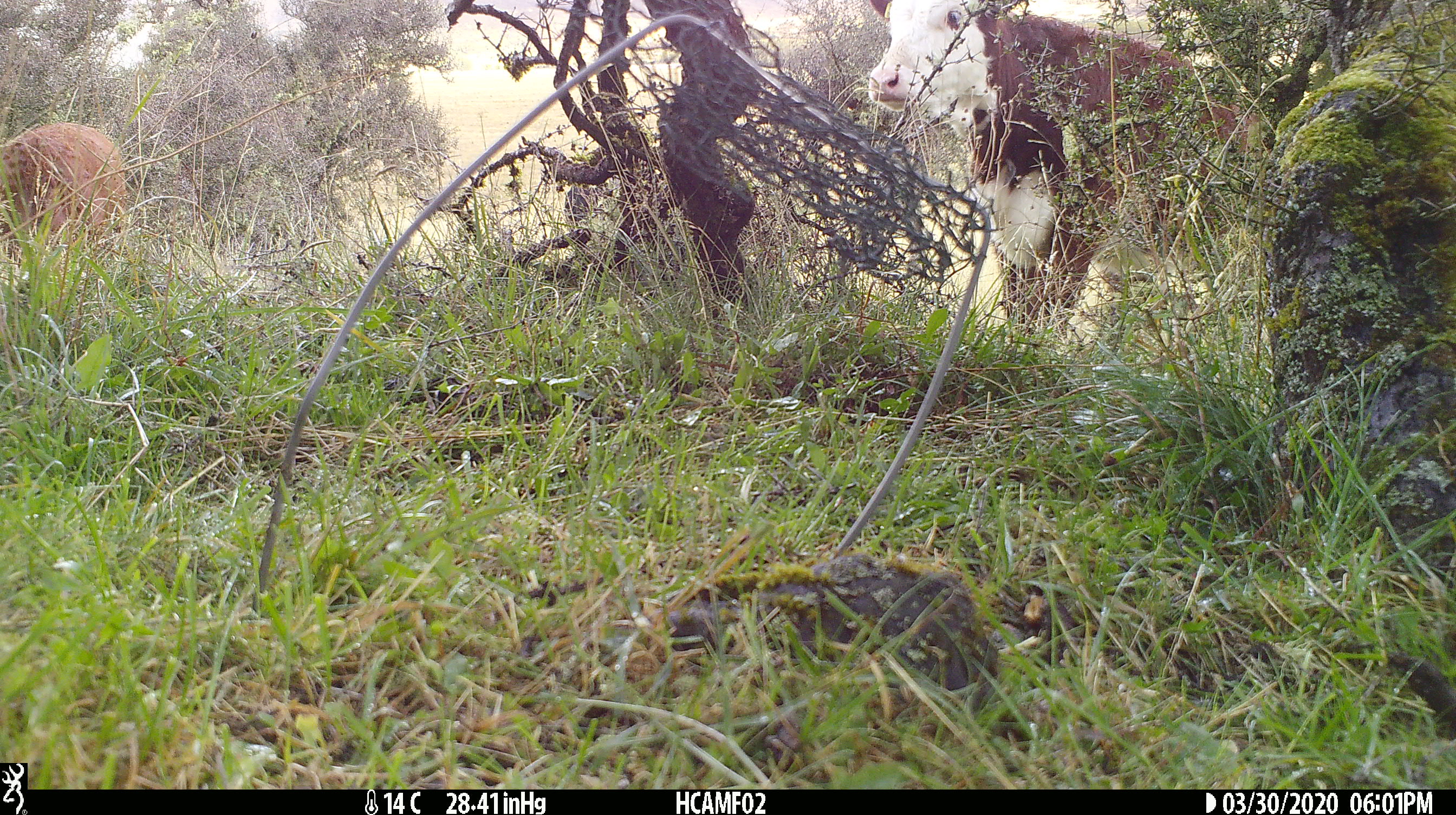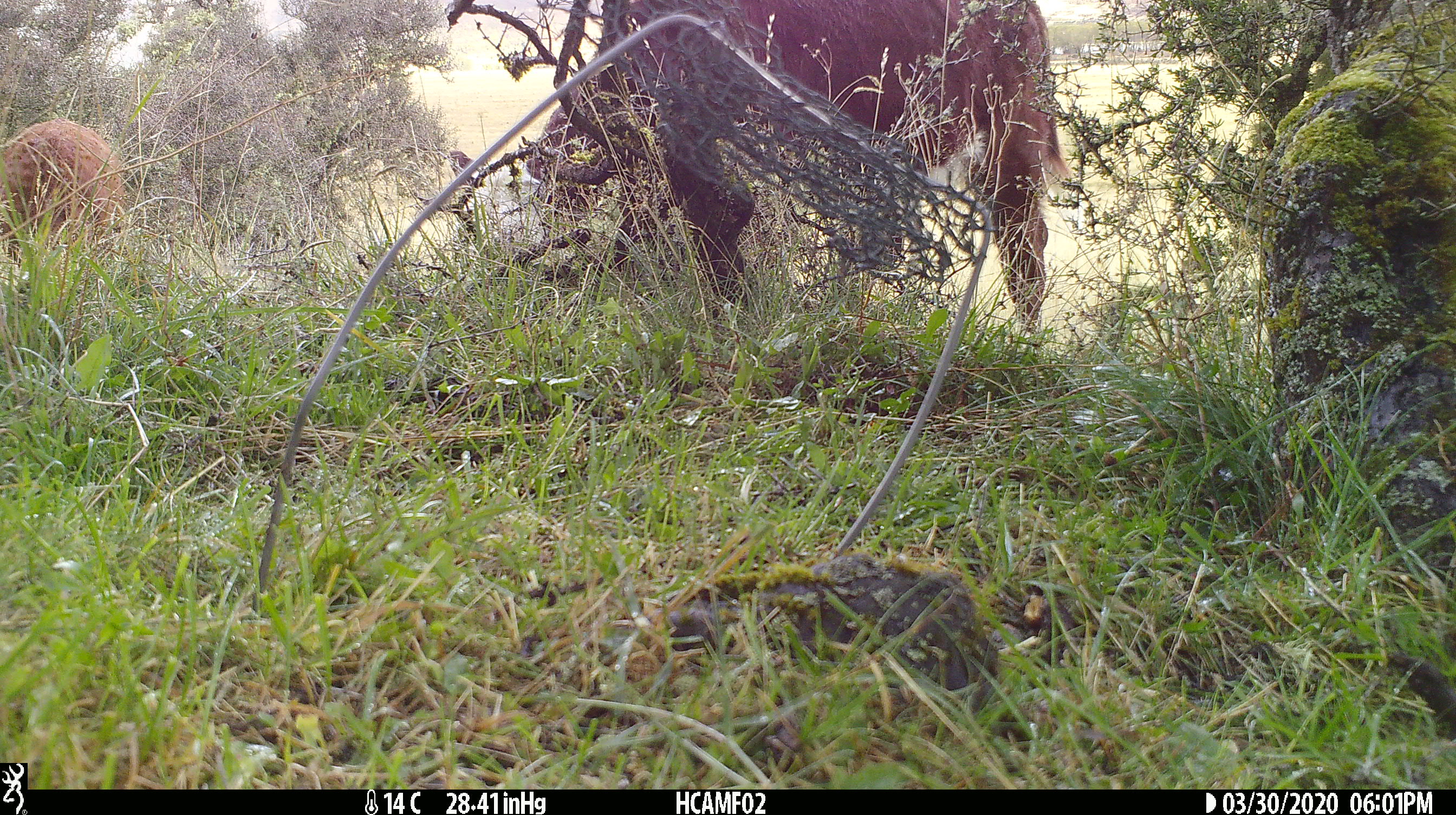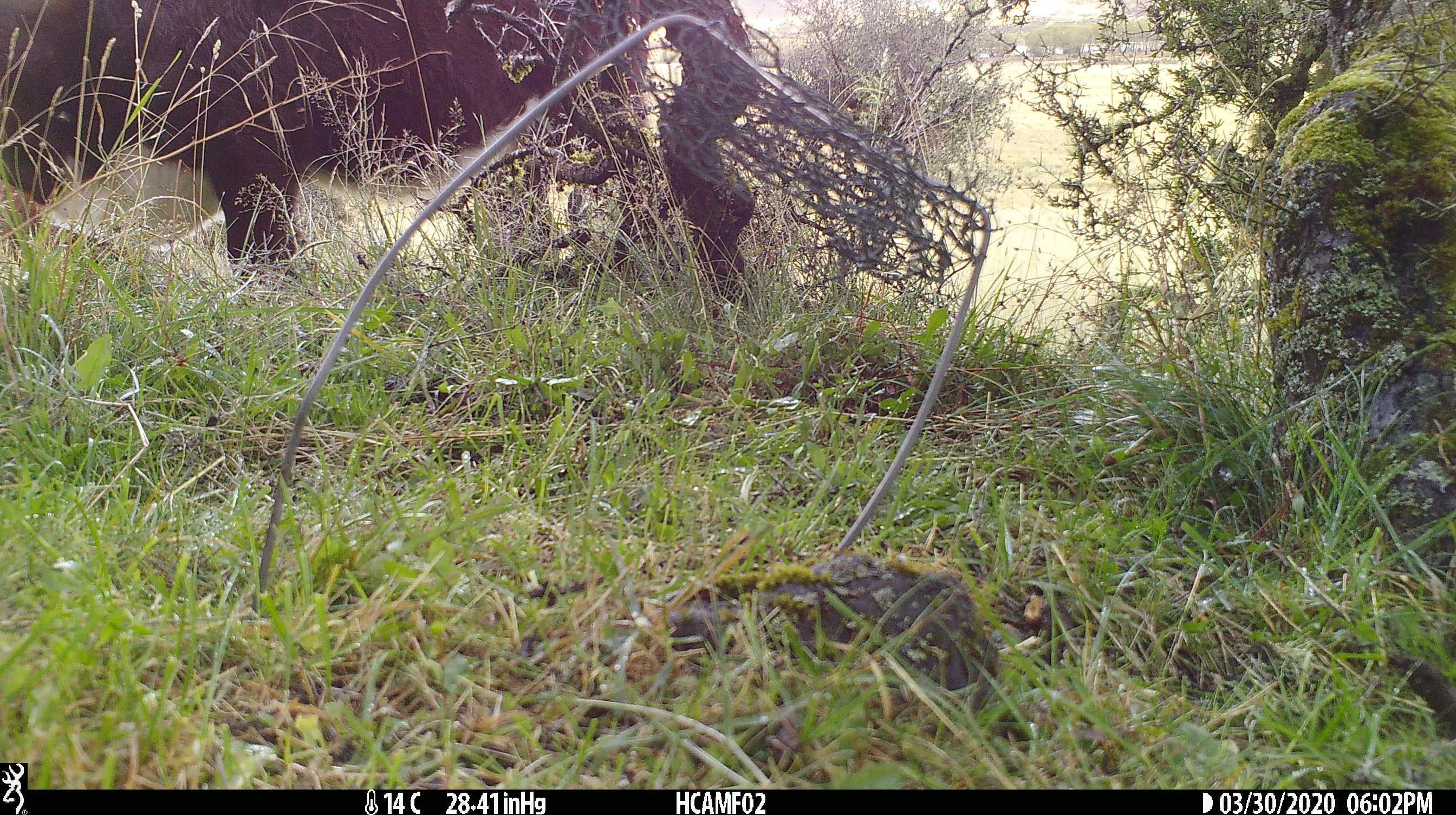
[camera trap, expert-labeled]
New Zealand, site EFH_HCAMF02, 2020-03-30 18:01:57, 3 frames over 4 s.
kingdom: Animalia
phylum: Chordata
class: Mammalia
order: Artiodactyla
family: Bovidae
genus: Bos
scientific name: Bos taurus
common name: domestic cow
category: cow